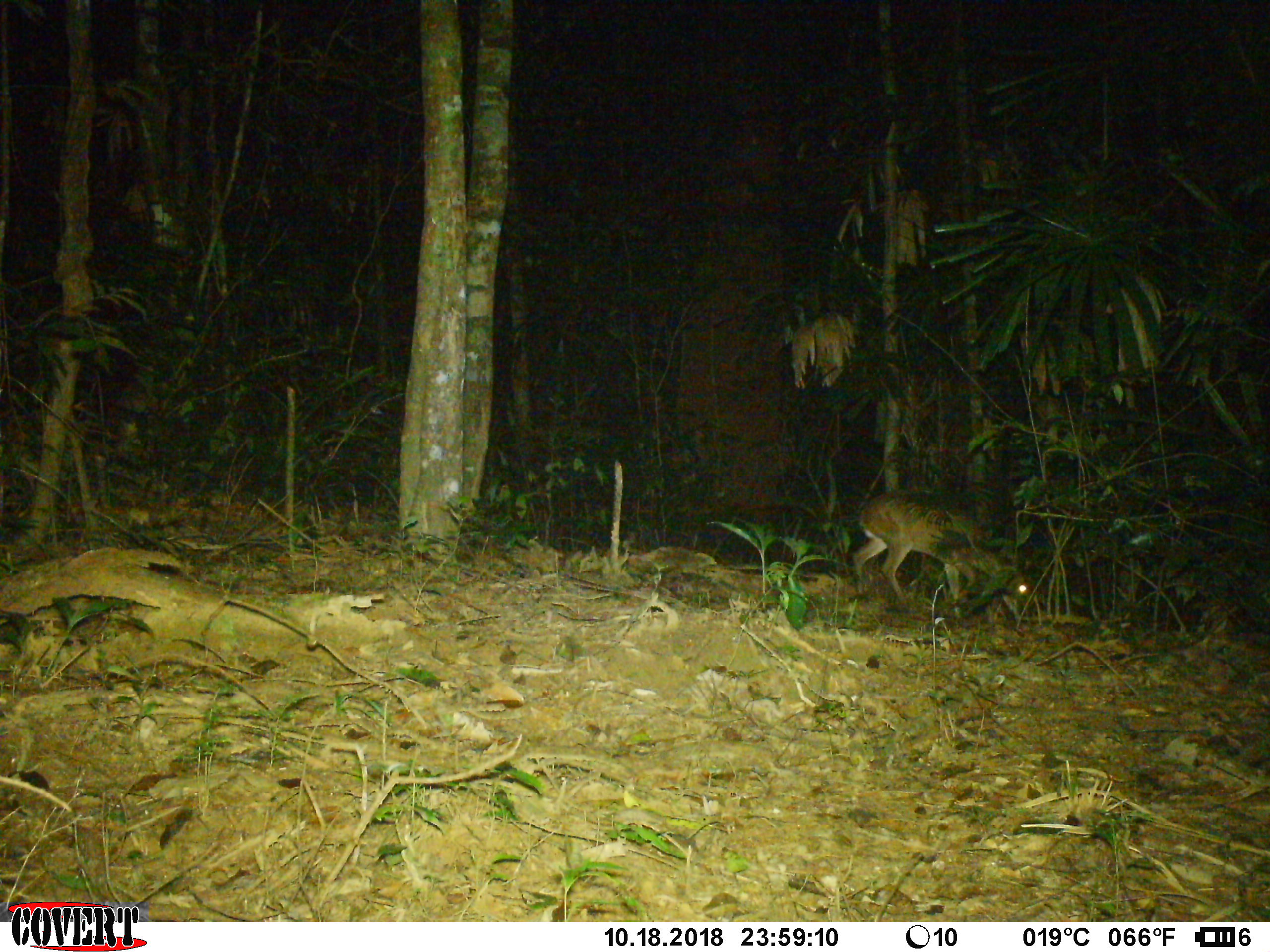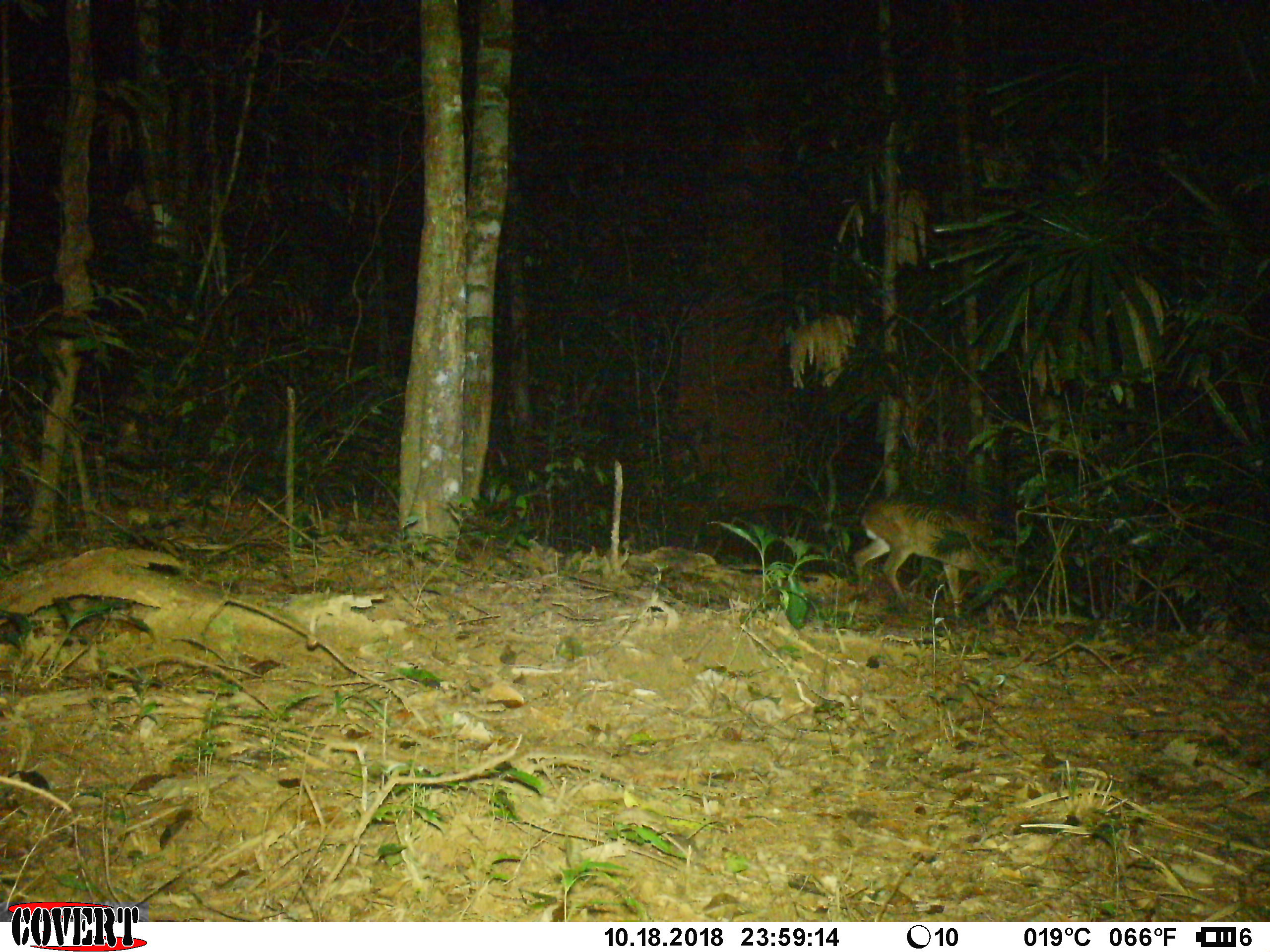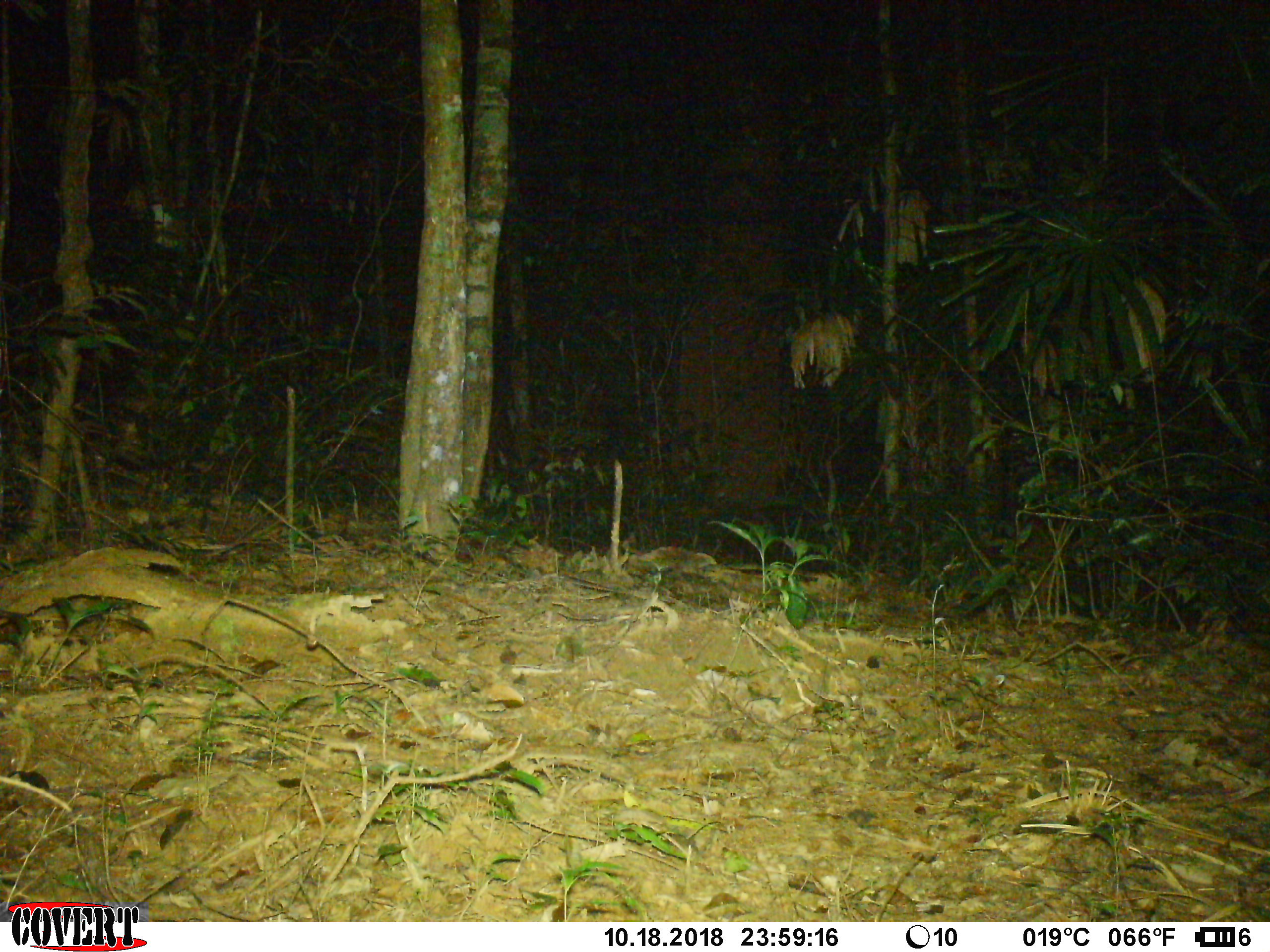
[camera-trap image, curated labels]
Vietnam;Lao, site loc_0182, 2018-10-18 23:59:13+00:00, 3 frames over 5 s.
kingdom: Animalia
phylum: Chordata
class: Mammalia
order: Artiodactyla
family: Cervidae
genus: Muntiacus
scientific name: Muntiacus vuquangensis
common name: large-antlered muntjac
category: large antlered muntjac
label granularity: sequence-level